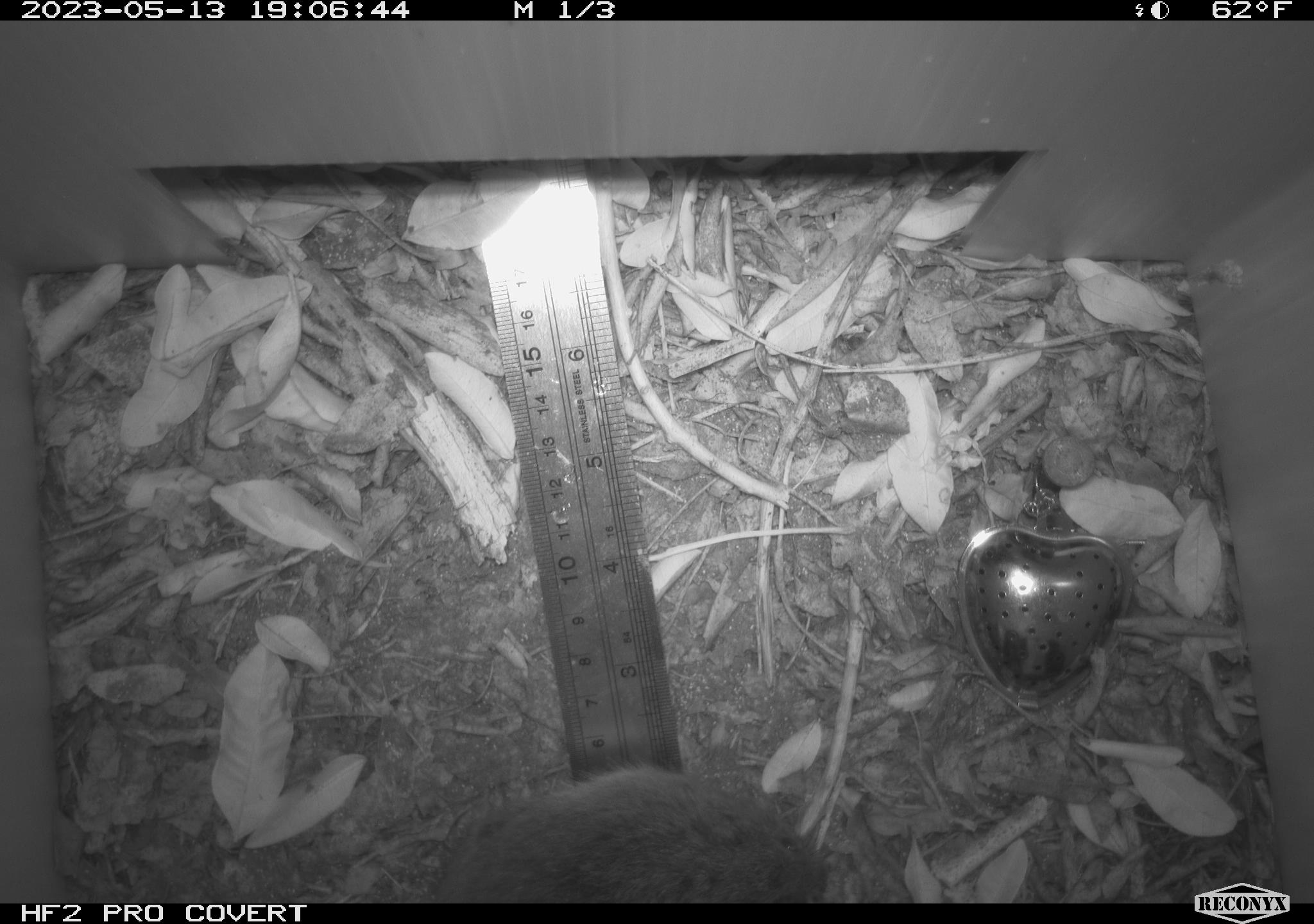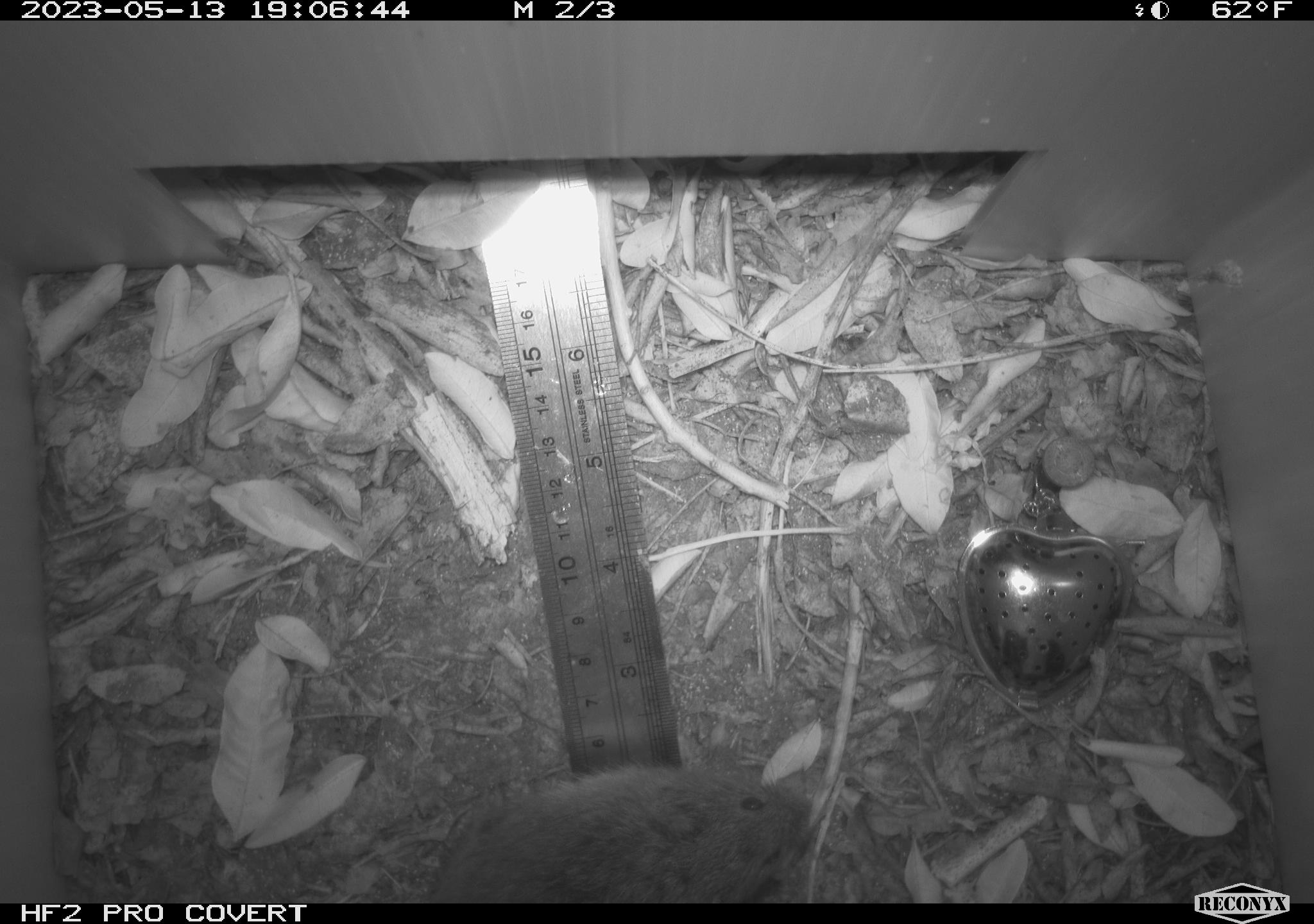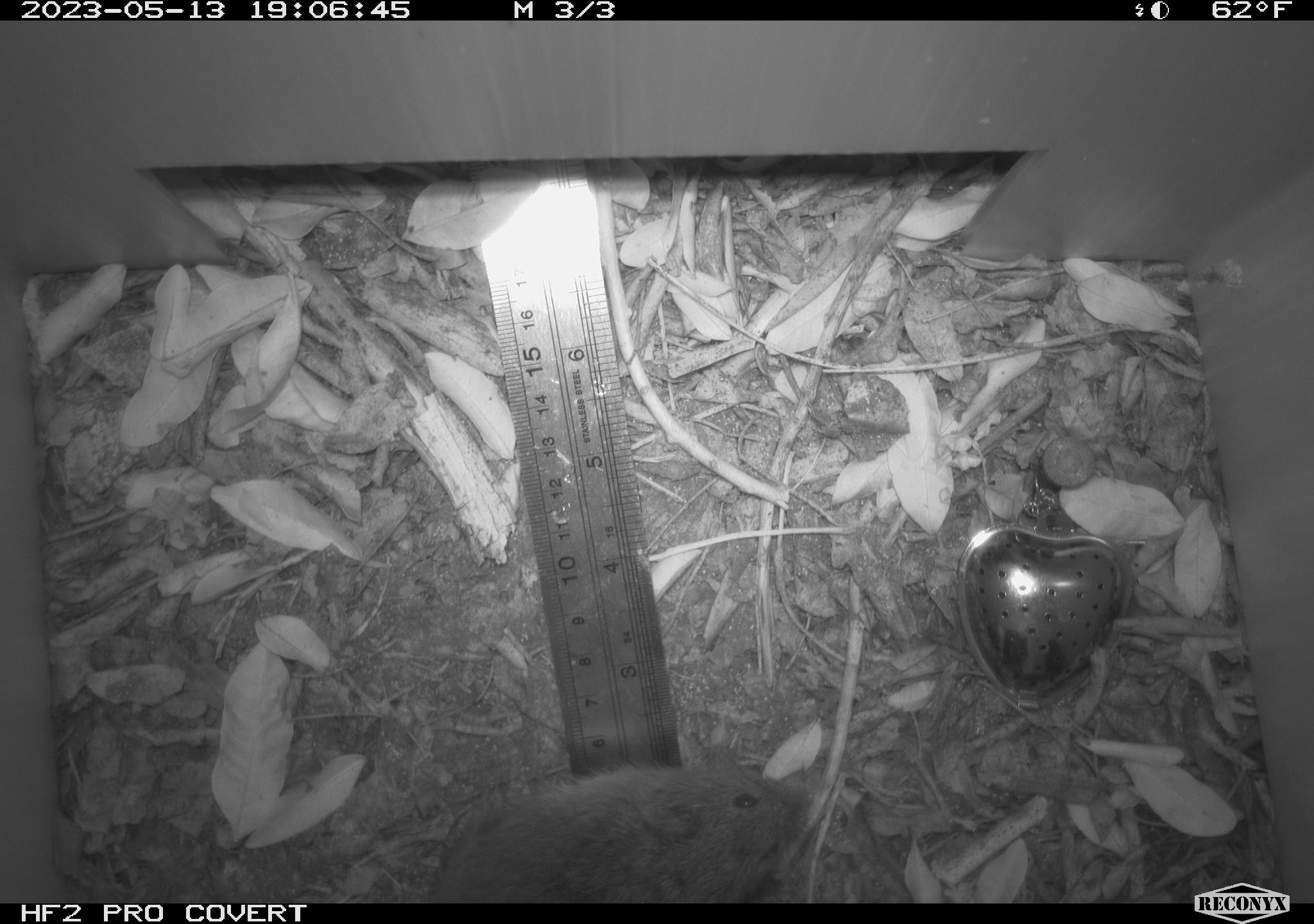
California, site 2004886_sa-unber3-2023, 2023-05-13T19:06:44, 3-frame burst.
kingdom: Animalia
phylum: Chordata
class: Mammalia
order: Rodentia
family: Cricetidae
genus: Microtus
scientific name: Microtus californicus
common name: california vole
California vole (Microtus californicus).